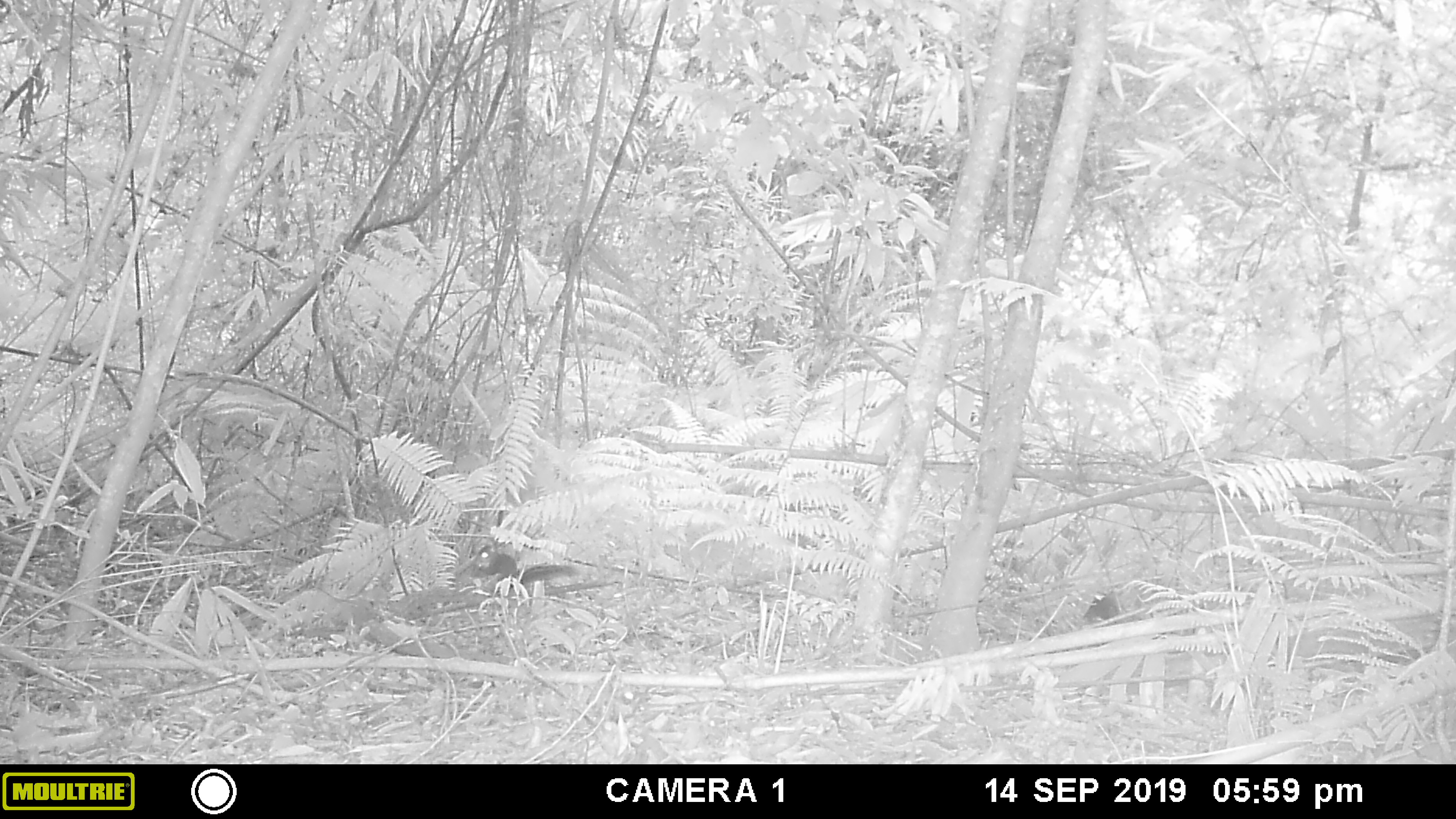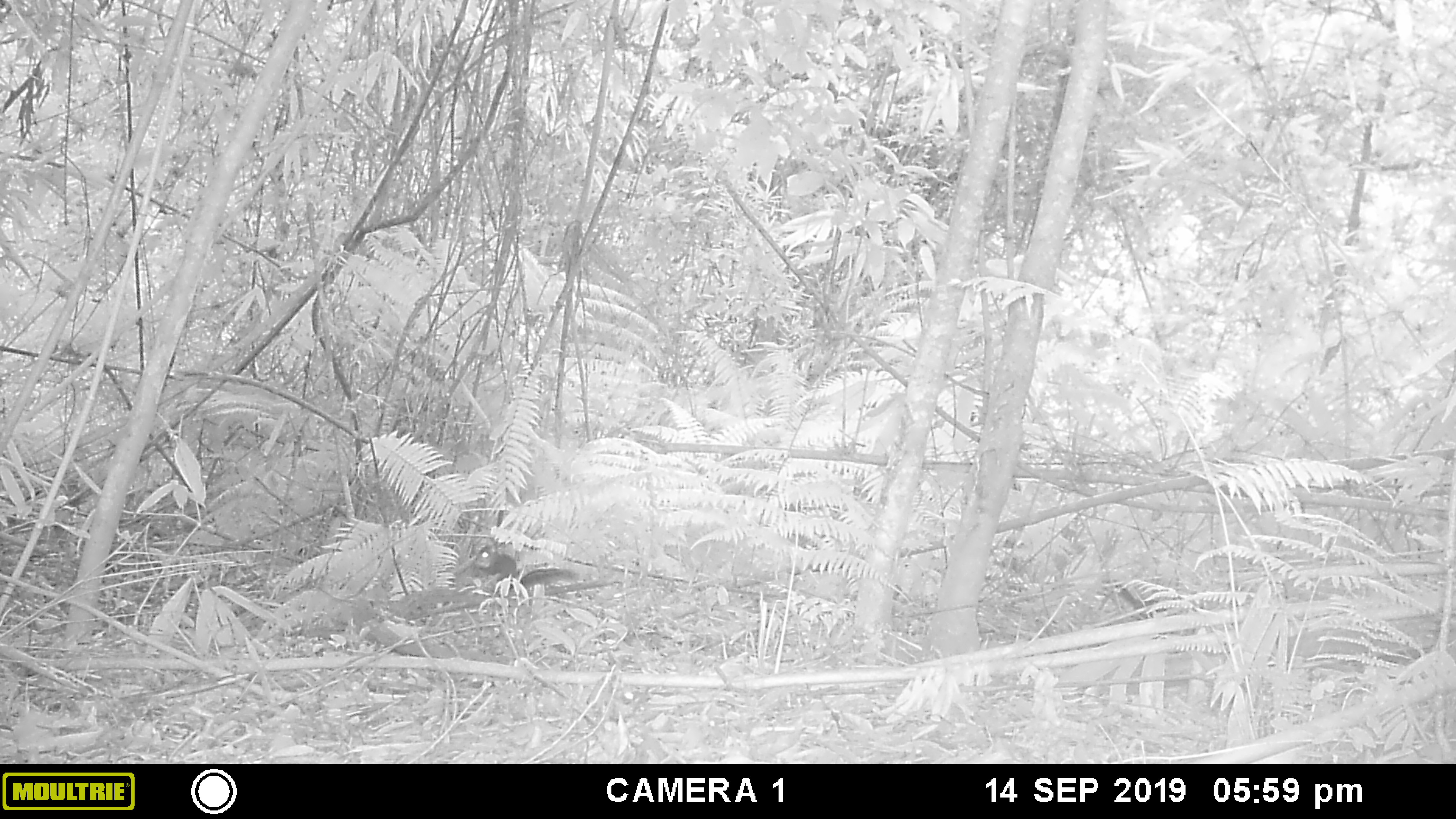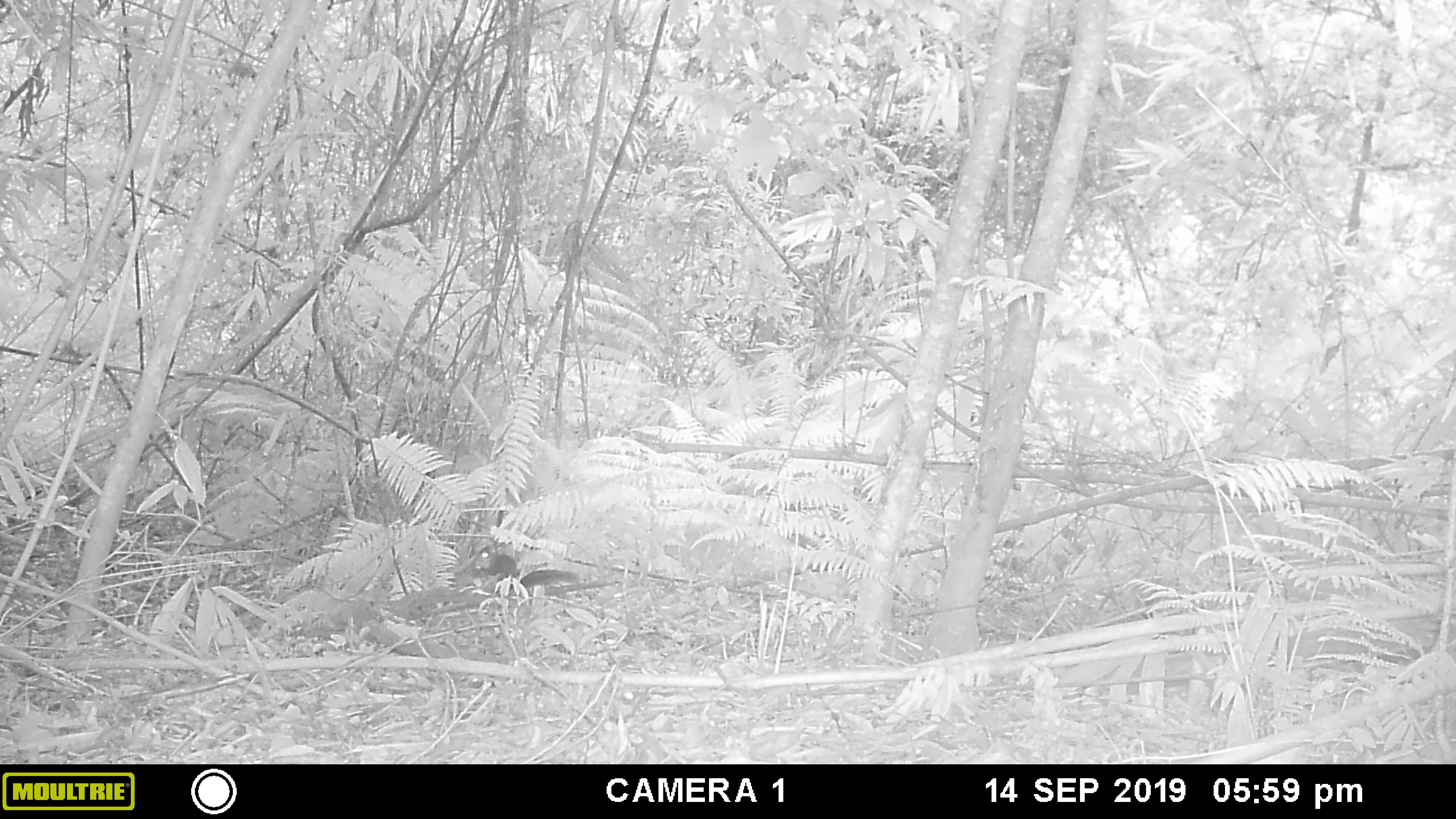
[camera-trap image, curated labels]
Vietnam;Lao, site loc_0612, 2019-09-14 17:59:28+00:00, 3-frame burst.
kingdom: Animalia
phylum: Chordata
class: Mammalia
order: Rodentia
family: Sciuridae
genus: Dremomys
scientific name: Dremomys rufigenis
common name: red-cheeked squirrel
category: red cheeked squirrel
Red cheeked squirrel (red-cheeked squirrel) (Dremomys rufigenis). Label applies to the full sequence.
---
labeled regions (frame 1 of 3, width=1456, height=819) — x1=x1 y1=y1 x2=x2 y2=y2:
red cheeked squirrel: x1=473 y1=544 x2=580 y2=590; x1=1084 y1=592 x2=1119 y2=627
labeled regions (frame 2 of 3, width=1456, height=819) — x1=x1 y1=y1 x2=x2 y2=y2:
red cheeked squirrel: x1=474 y1=544 x2=580 y2=597; x1=1105 y1=578 x2=1169 y2=620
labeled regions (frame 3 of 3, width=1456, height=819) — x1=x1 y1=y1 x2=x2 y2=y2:
red cheeked squirrel: x1=474 y1=546 x2=581 y2=595